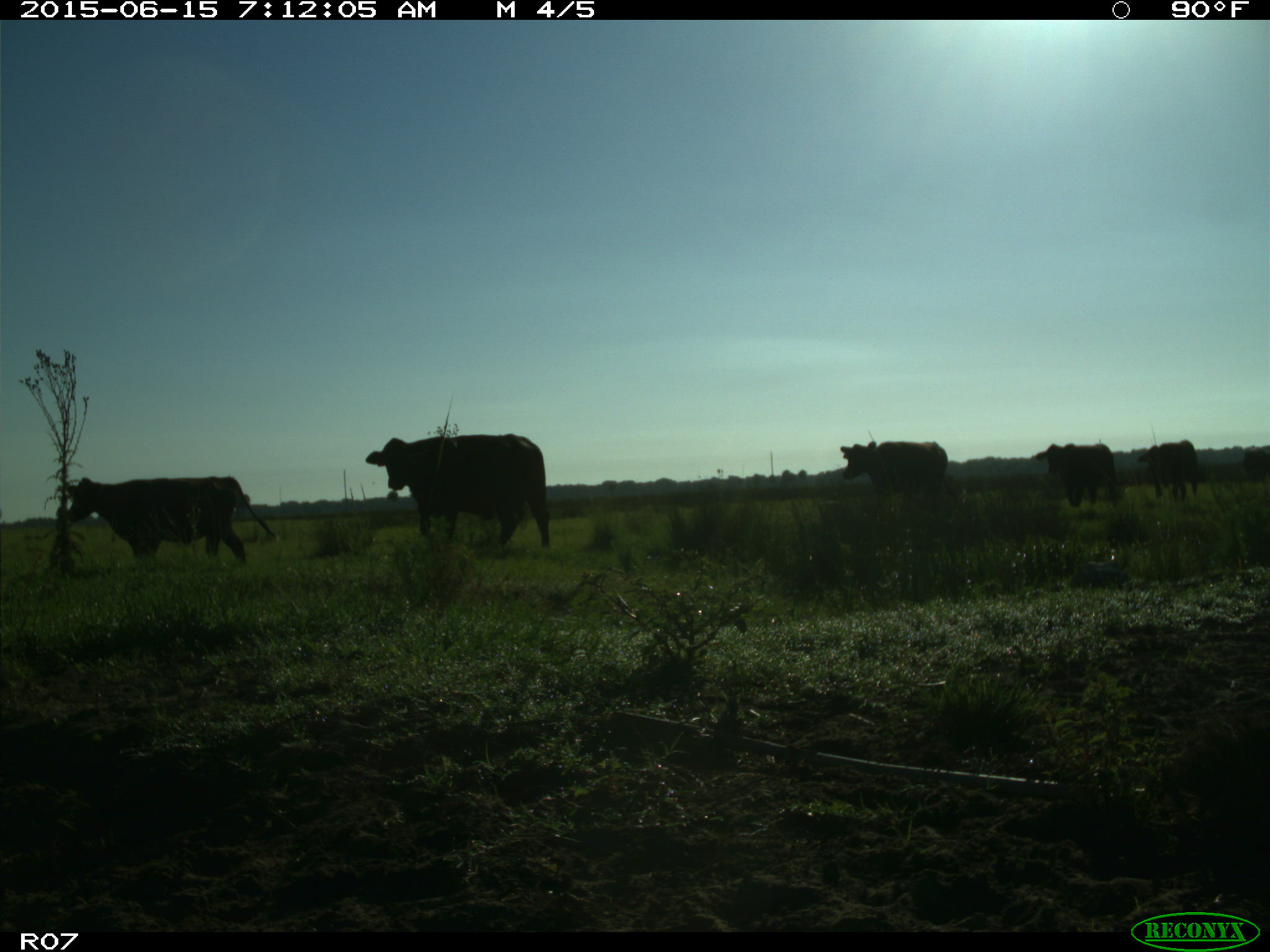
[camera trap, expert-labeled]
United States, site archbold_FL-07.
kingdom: Animalia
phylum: Chordata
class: Mammalia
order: Artiodactyla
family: Bovidae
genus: Bos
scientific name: Bos taurus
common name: domestic cow